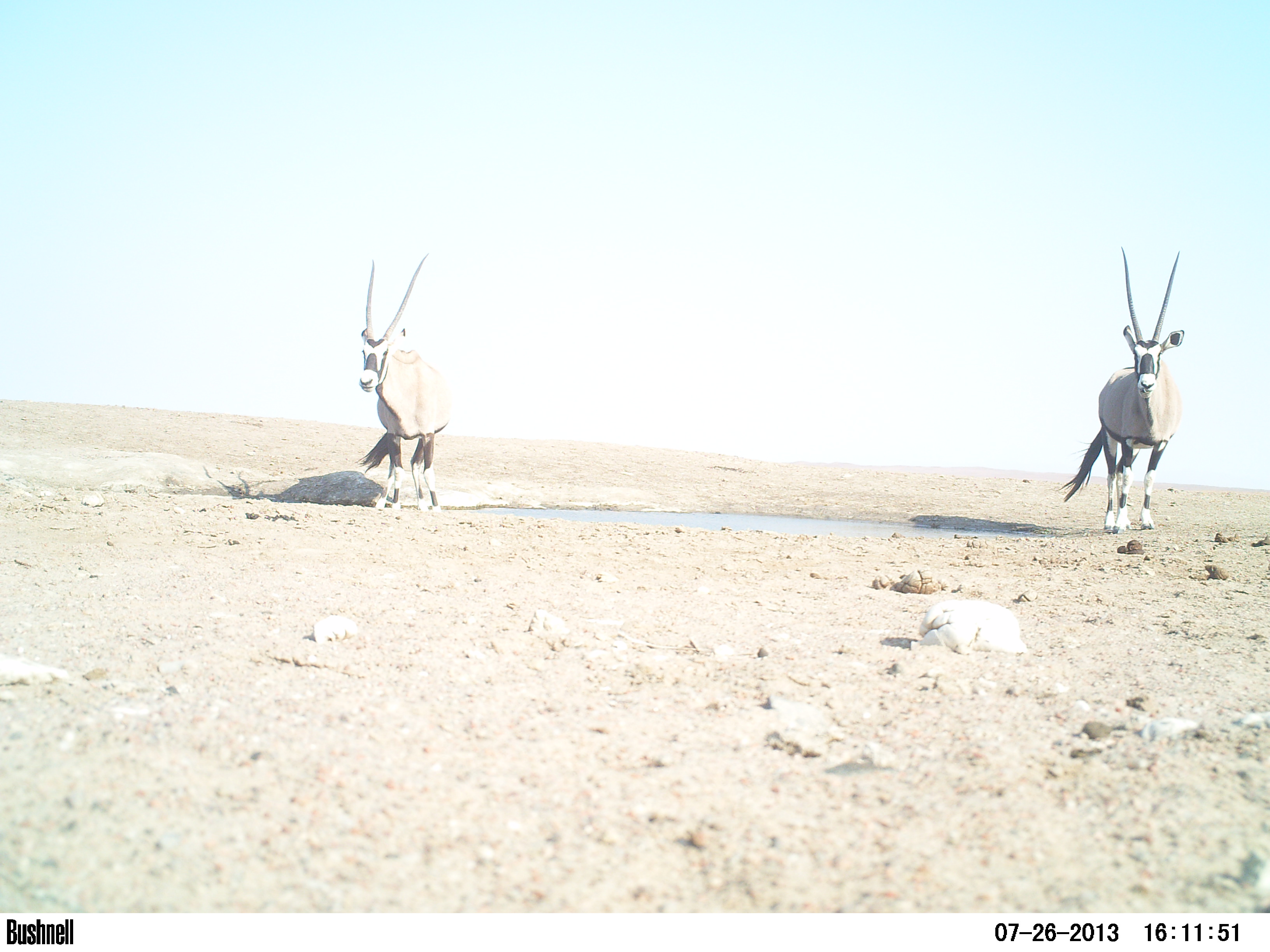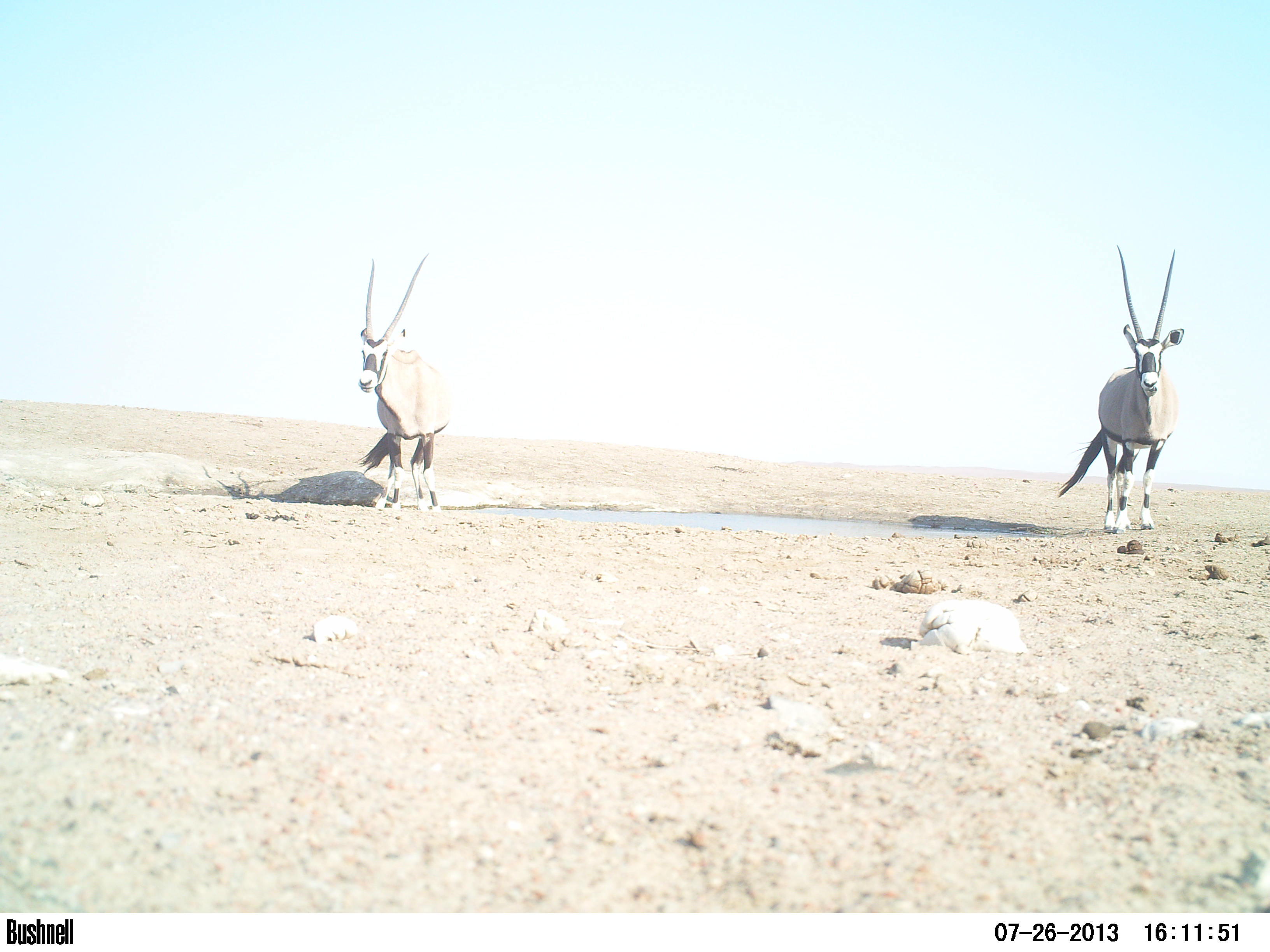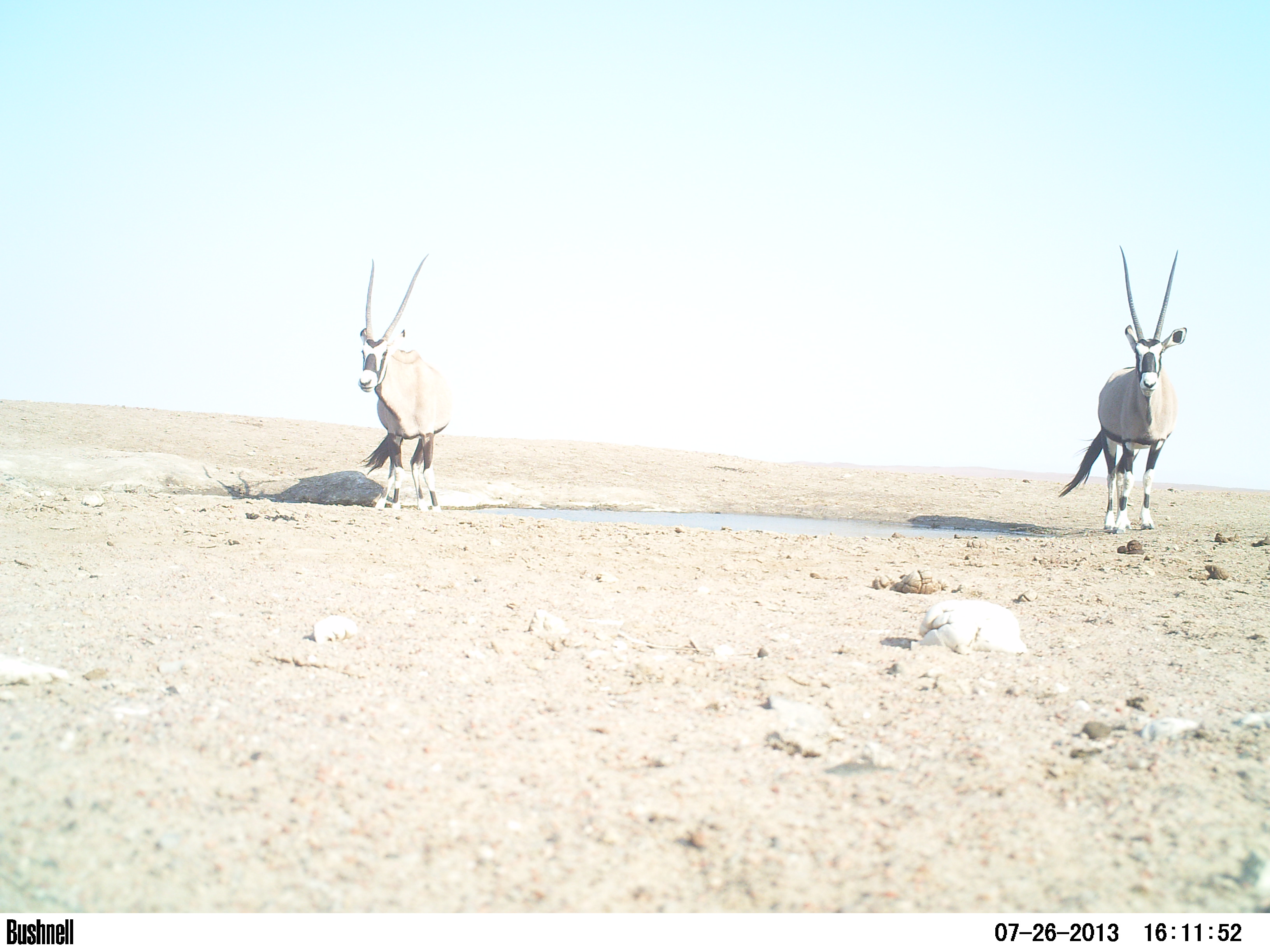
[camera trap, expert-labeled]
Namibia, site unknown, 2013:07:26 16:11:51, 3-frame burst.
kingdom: Animalia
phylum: Chordata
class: Mammalia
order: Artiodactyla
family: Bovidae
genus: Oryx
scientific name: Oryx gazella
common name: gemsbok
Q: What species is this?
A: Oryx gazella (gemsbok).